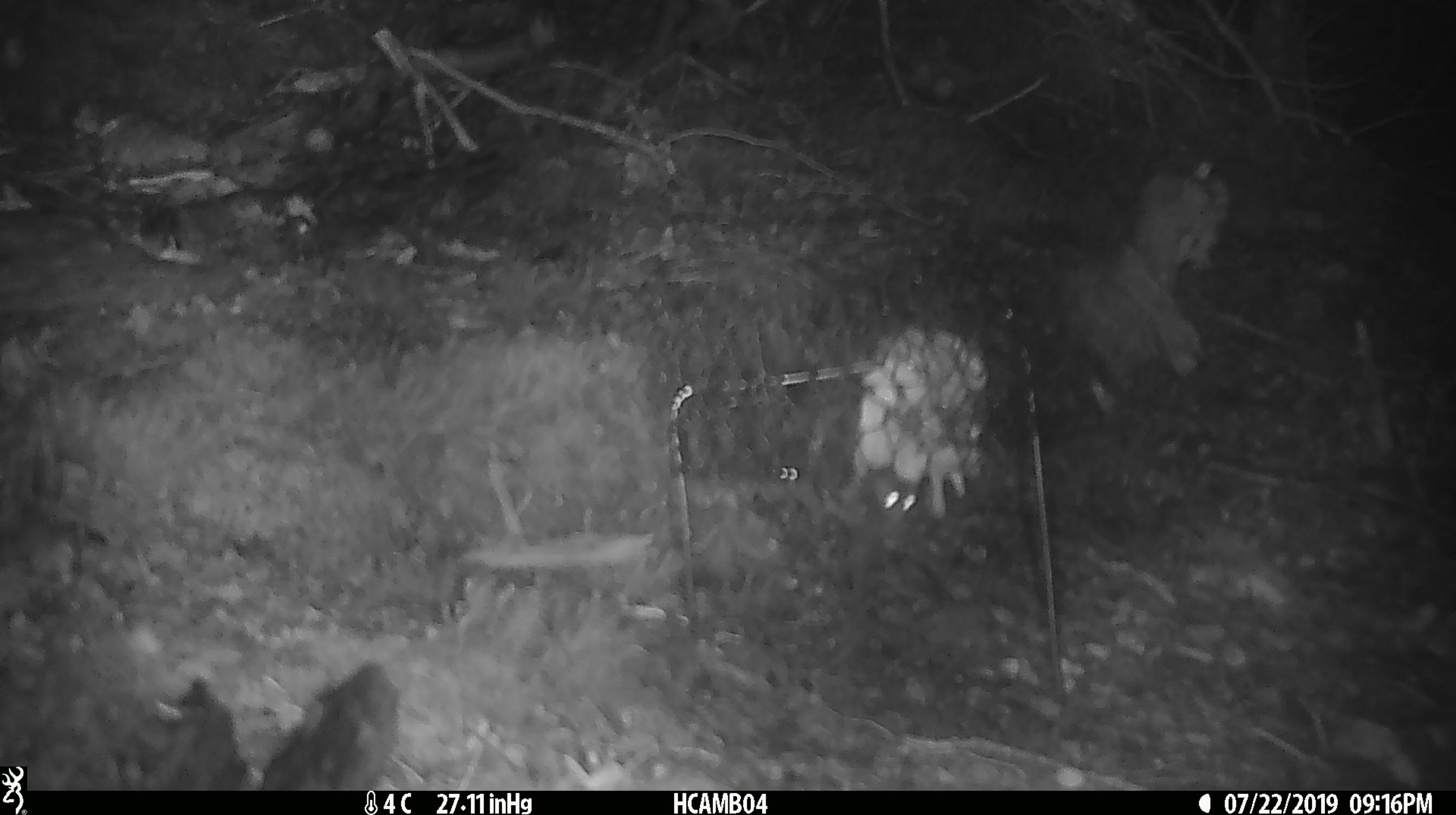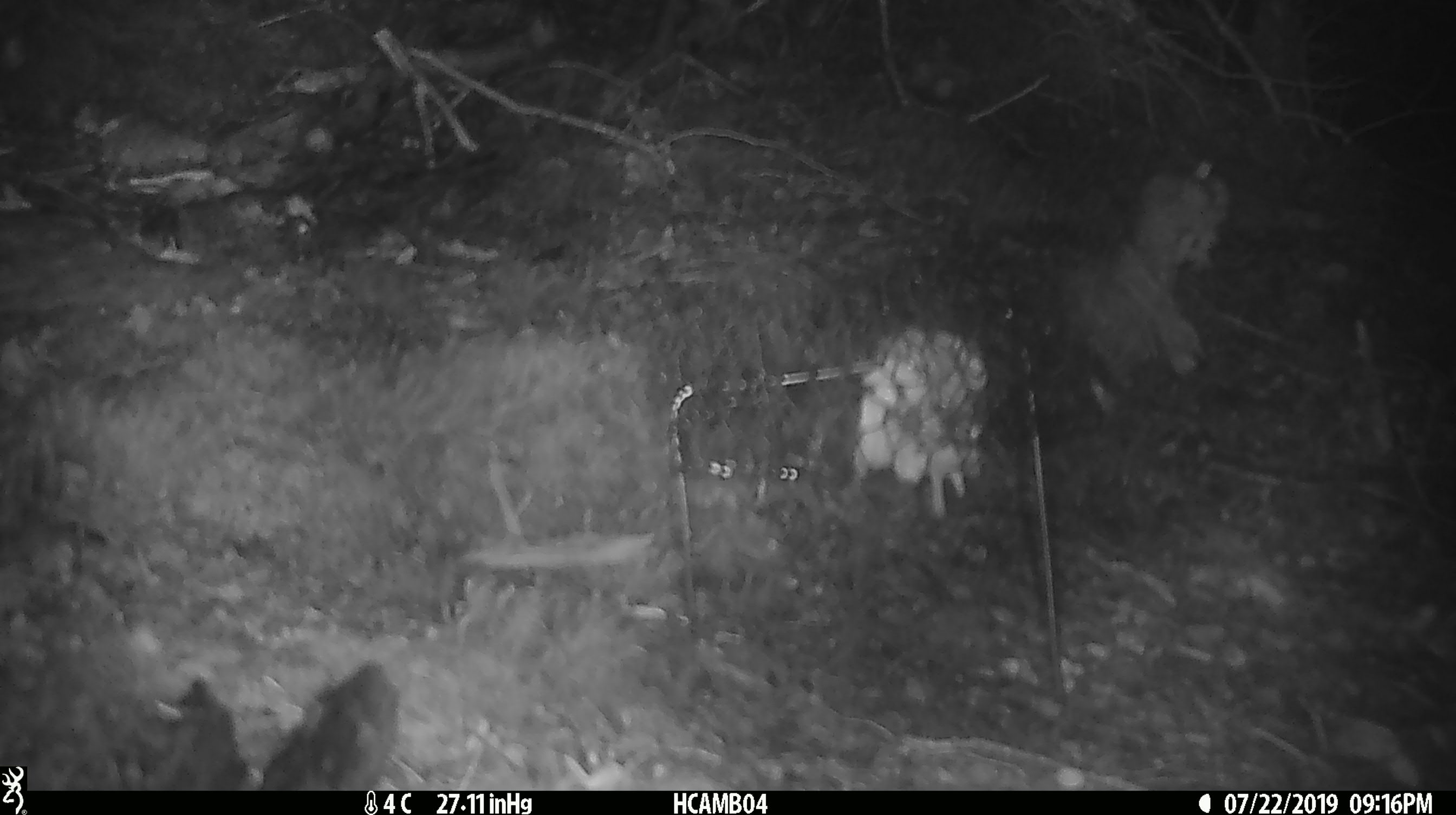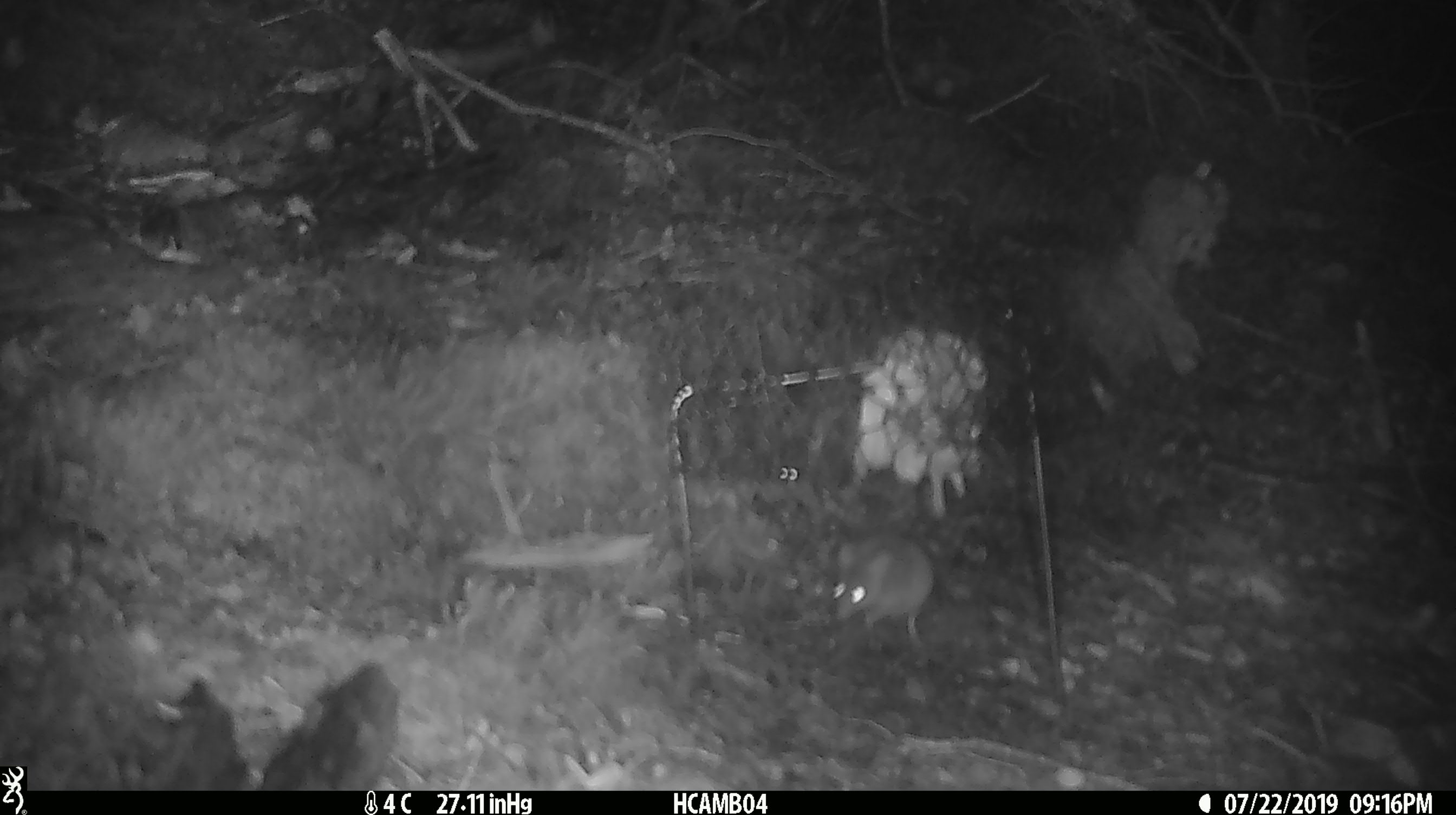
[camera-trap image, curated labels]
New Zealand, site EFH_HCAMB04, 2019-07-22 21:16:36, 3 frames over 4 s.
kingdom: Animalia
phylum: Chordata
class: Mammalia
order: Rodentia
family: Muridae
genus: Mus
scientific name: Mus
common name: mouse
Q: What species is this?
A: Mouse (Mus).